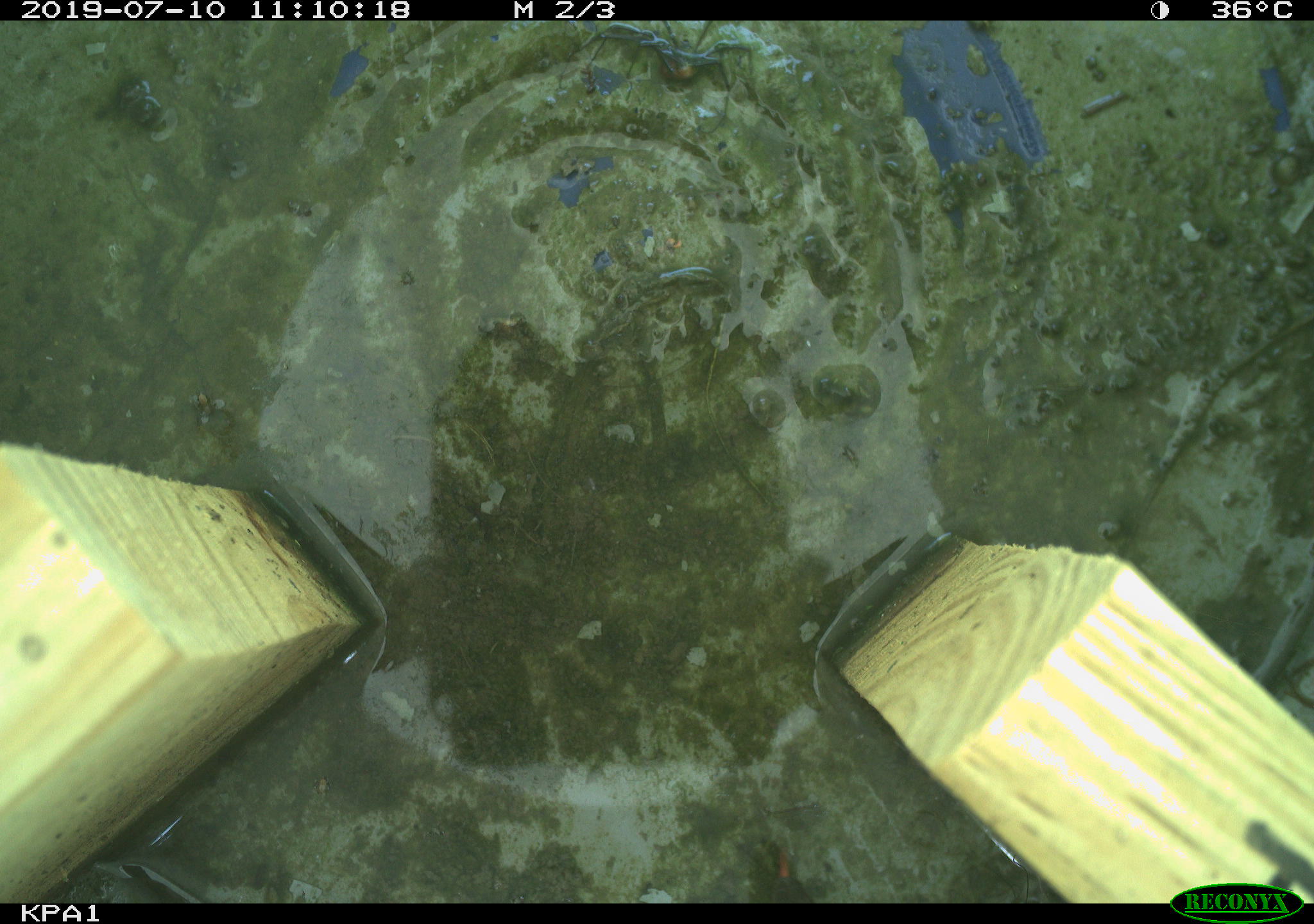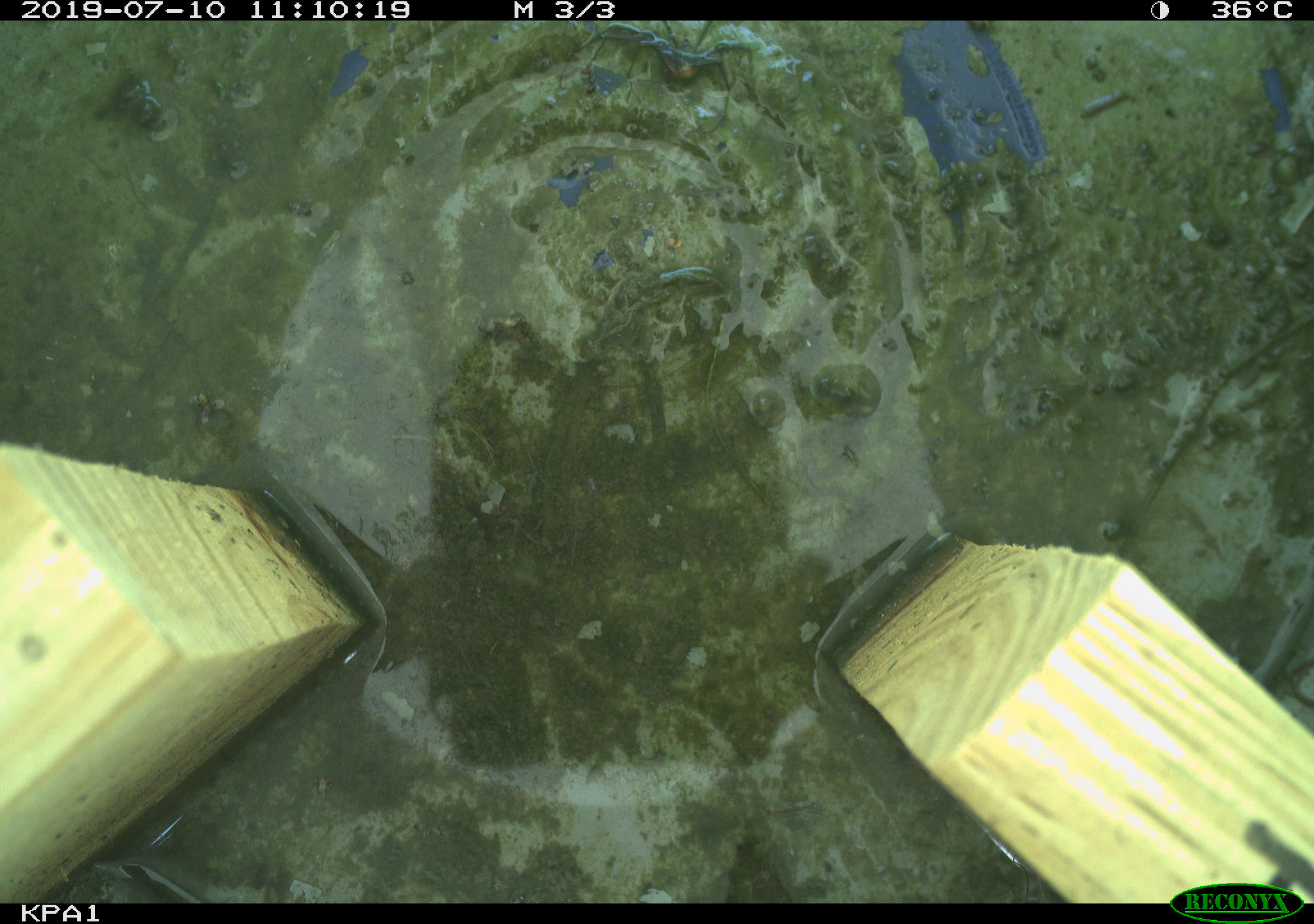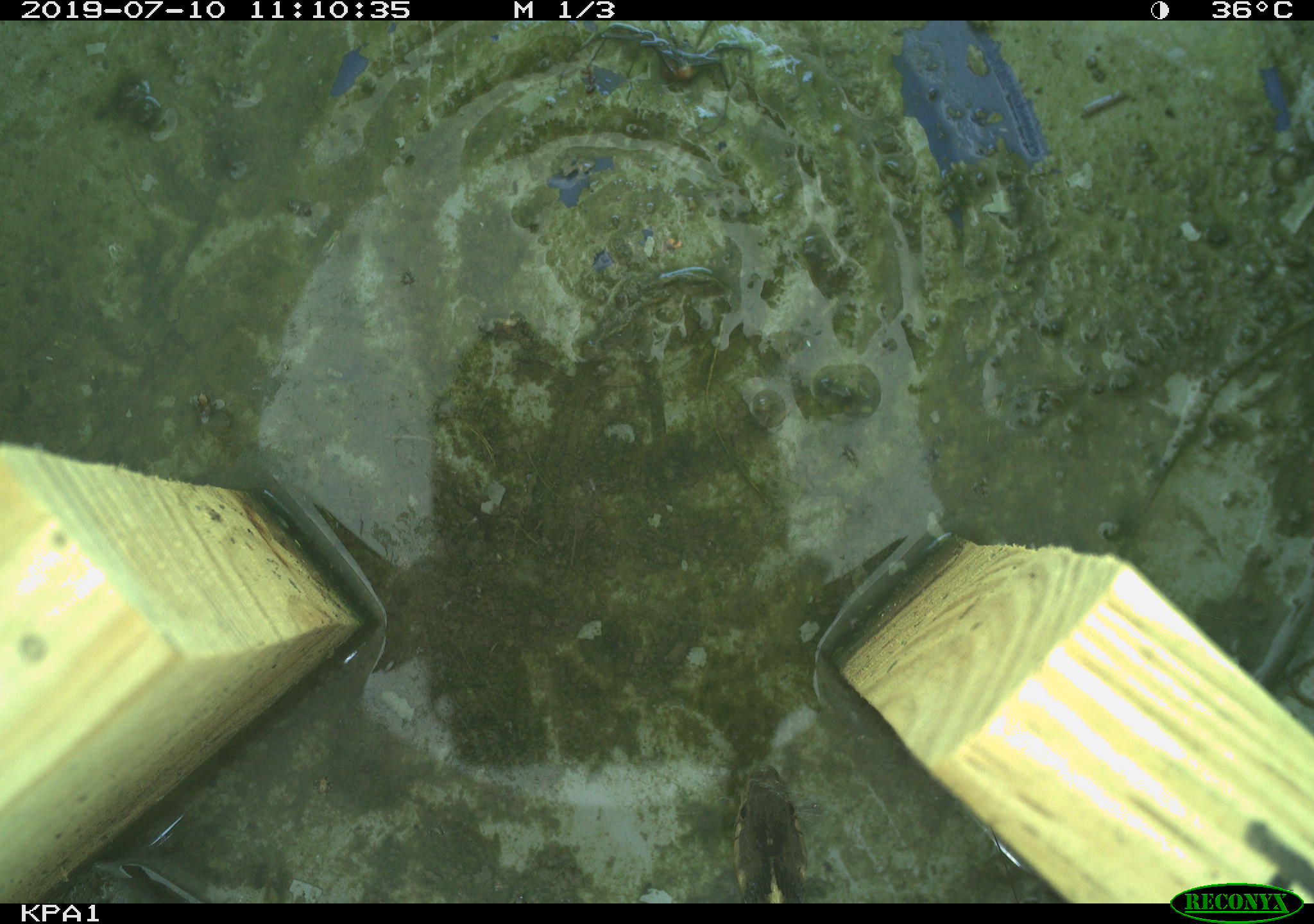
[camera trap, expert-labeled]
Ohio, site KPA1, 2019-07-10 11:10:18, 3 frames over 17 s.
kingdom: Animalia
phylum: Chordata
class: Reptilia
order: Squamata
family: Colubridae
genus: Thamnophis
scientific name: Thamnophis sirtalis sirtalis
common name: eastern gartersnake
Eastern gartersnake (Thamnophis sirtalis sirtalis).